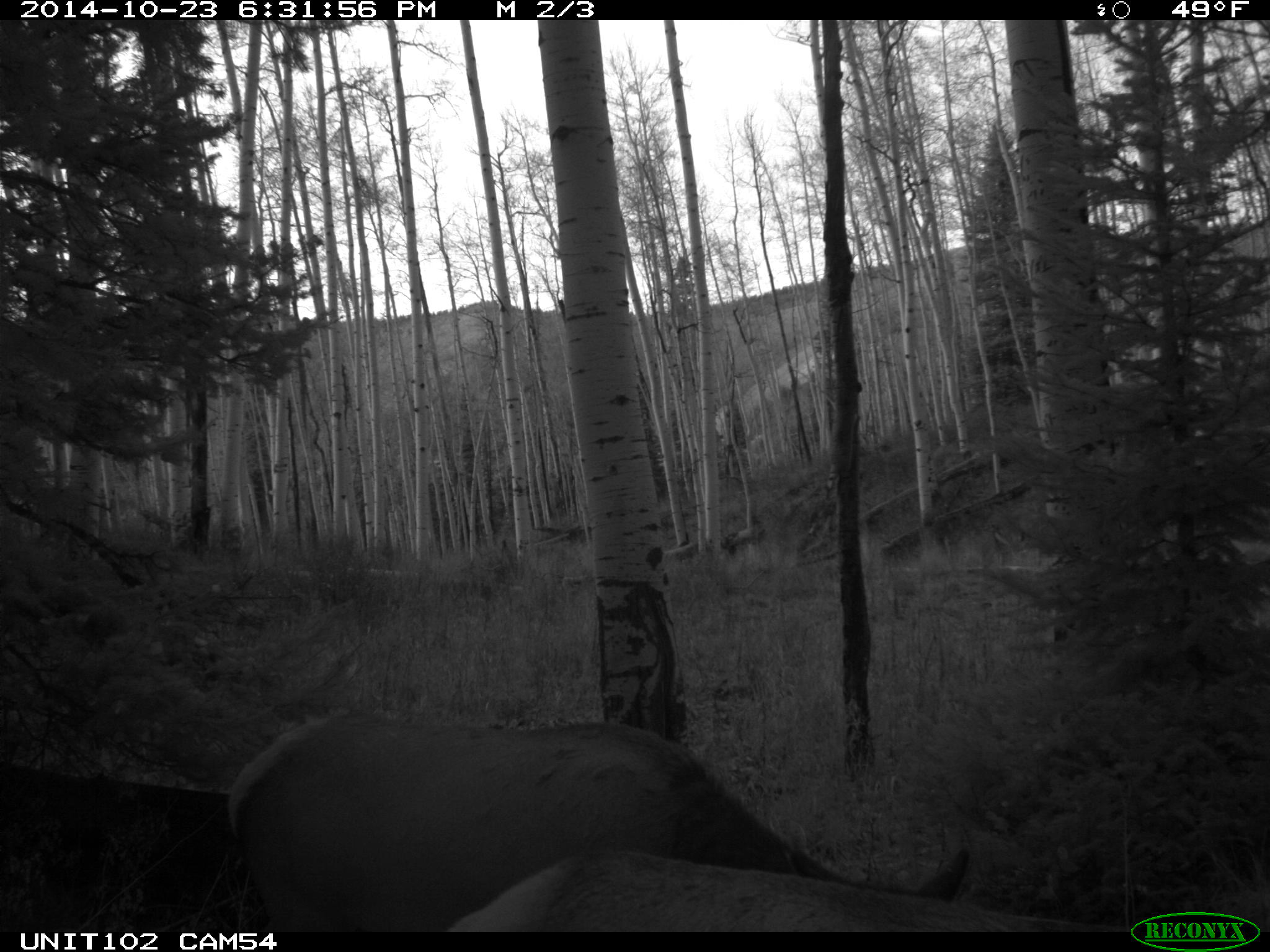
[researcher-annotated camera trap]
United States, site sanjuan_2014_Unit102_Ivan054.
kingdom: Animalia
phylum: Chordata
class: Mammalia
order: Artiodactyla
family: Cervidae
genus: Cervus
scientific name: Cervus elaphus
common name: red deer